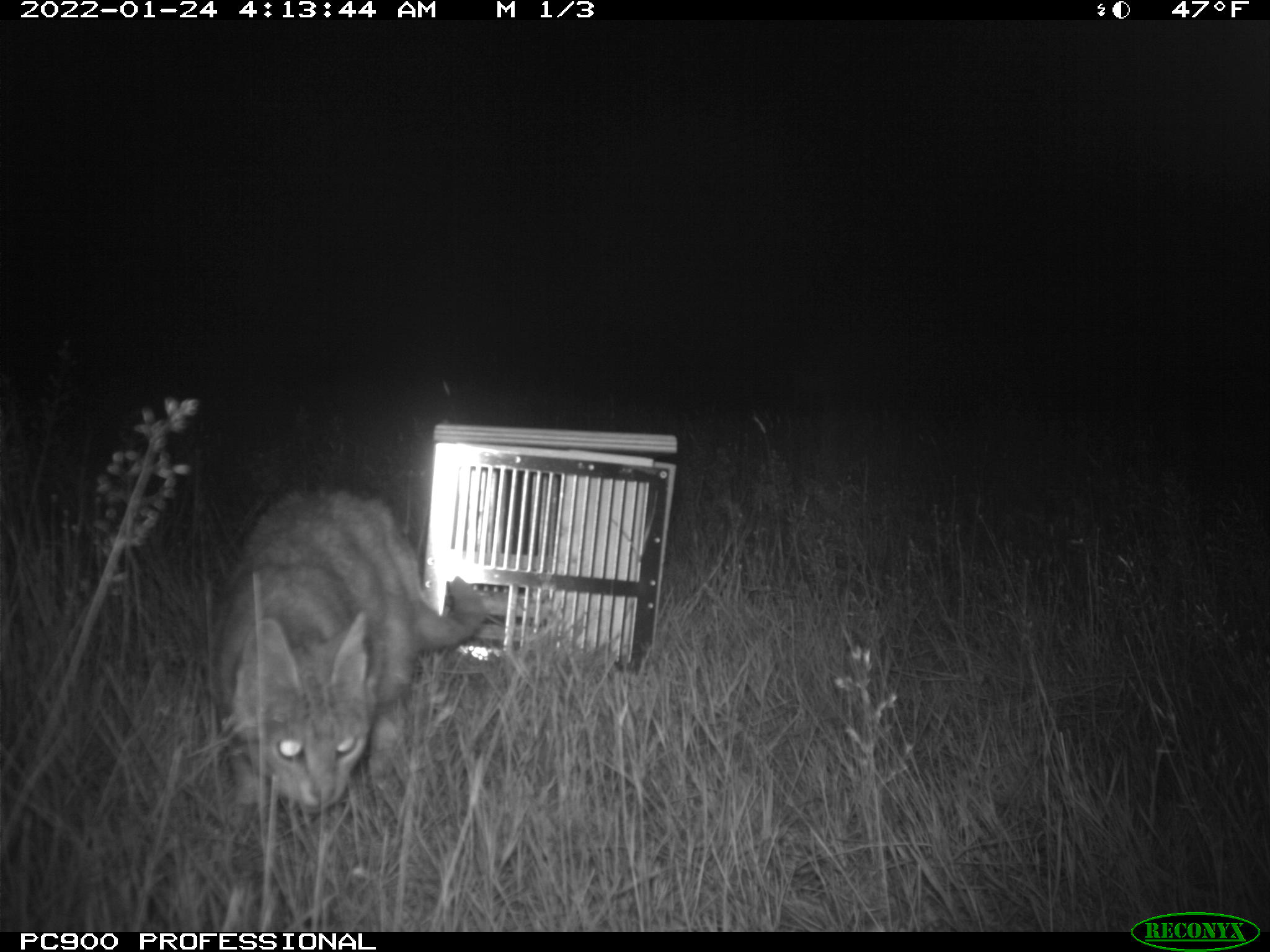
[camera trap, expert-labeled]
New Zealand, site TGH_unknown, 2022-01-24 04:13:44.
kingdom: Animalia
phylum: Chordata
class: Mammalia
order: Carnivora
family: Felidae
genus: Felis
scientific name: Felis catus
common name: domestic cat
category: cat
Cat (domestic cat) (Felis catus).